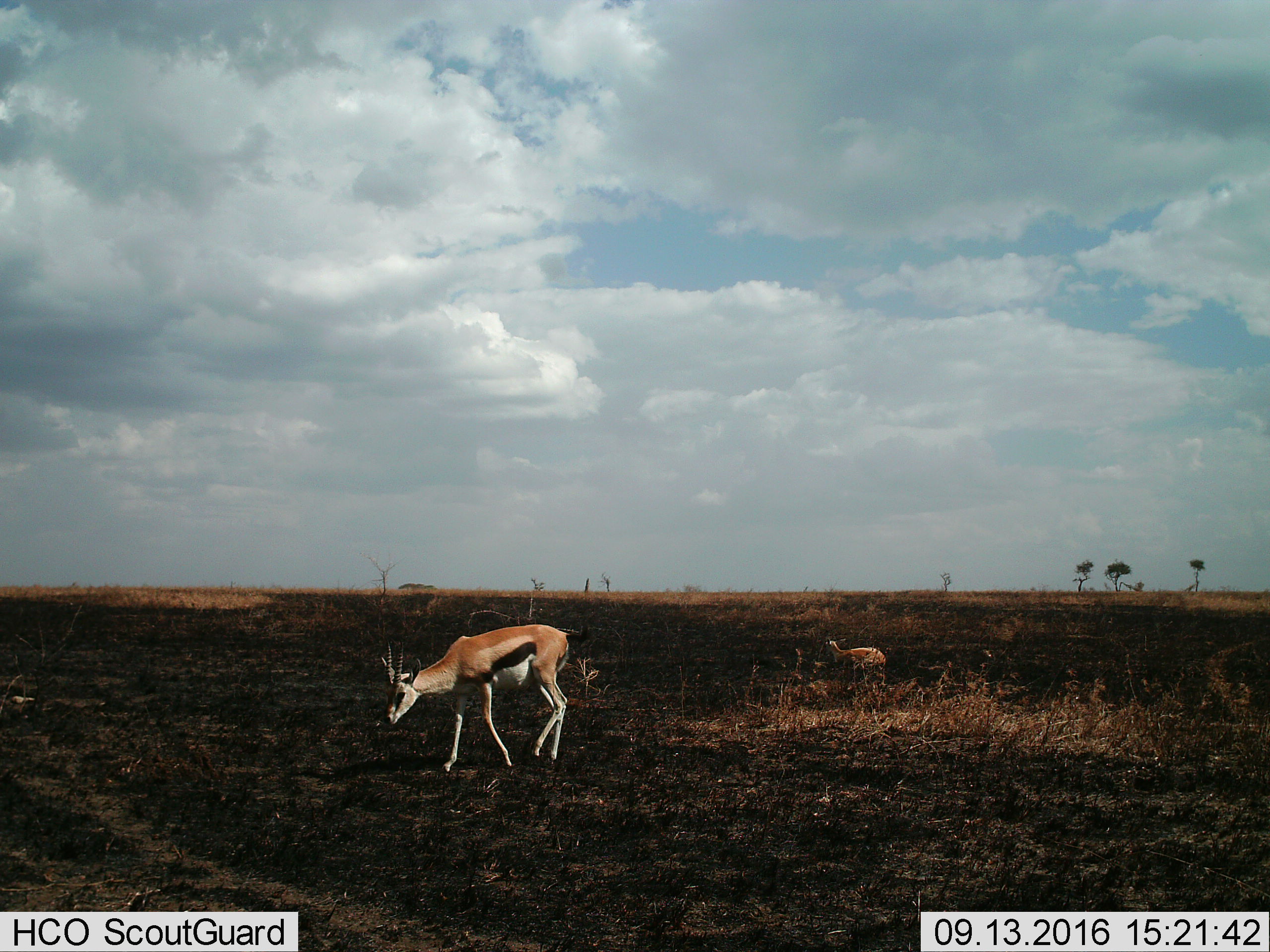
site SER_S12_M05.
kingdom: Animalia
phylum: Chordata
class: Mammalia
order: Artiodactyla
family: Bovidae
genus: Eudorcas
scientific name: Eudorcas thomsonii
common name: thomson's gazelle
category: gazellethomsons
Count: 2.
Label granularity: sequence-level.